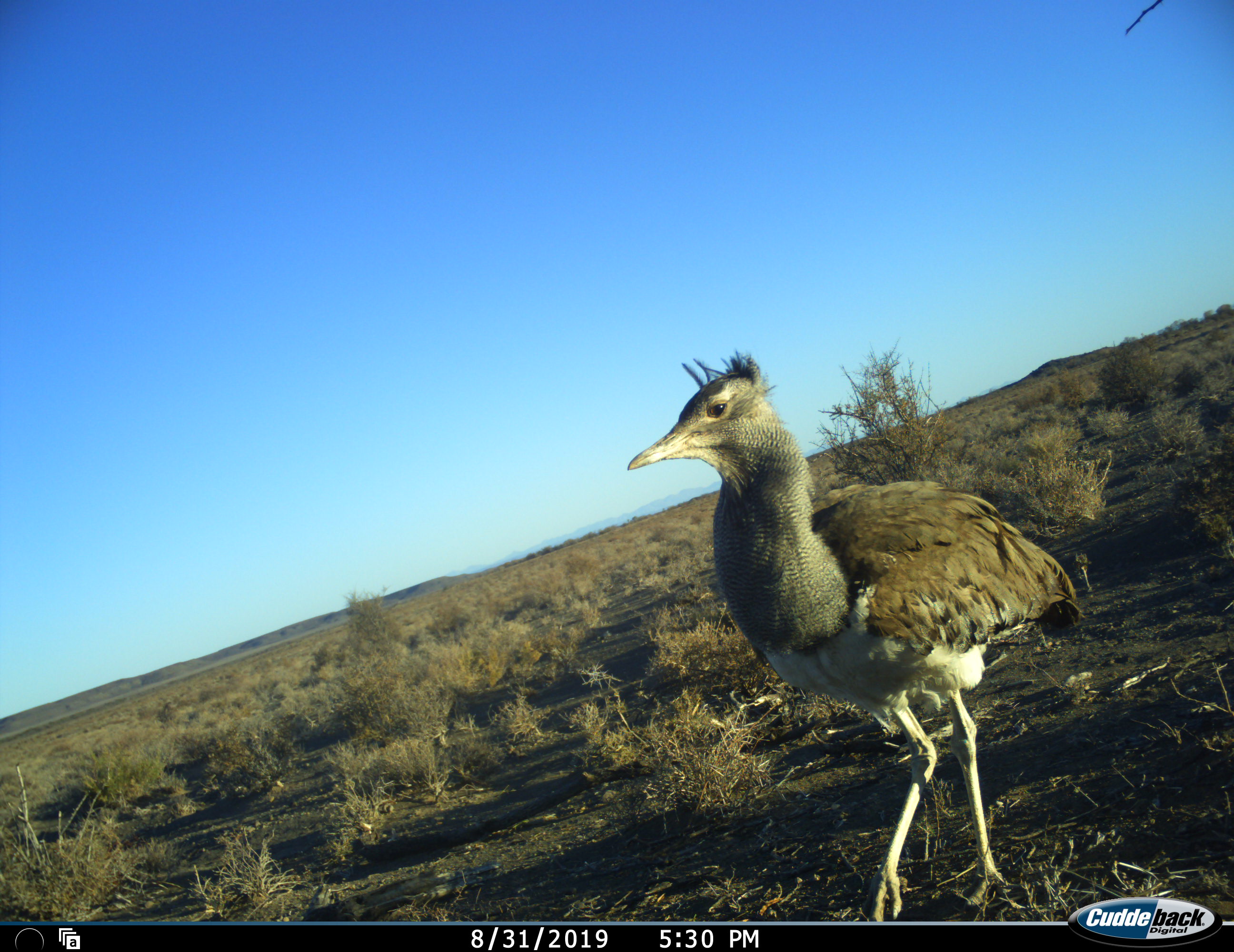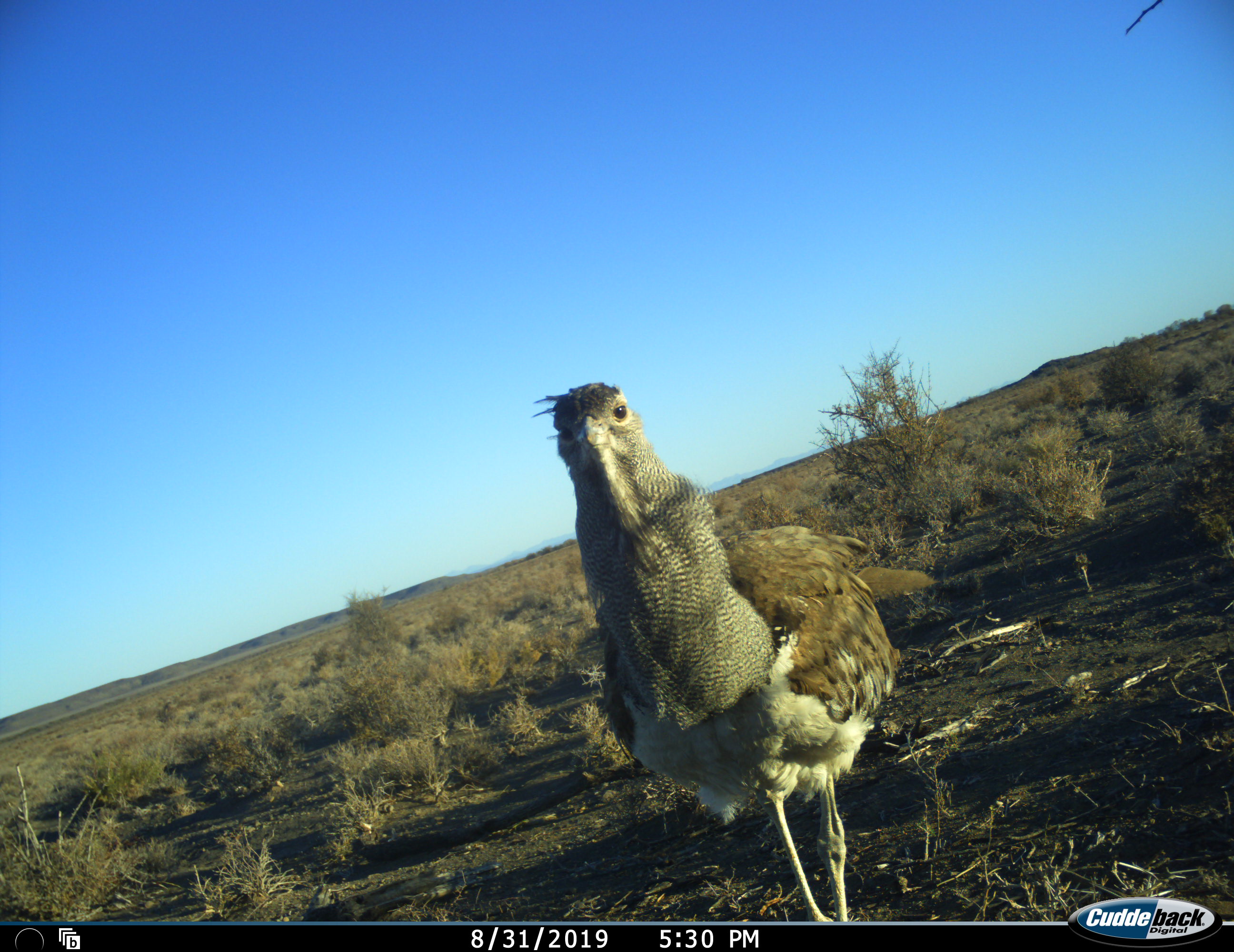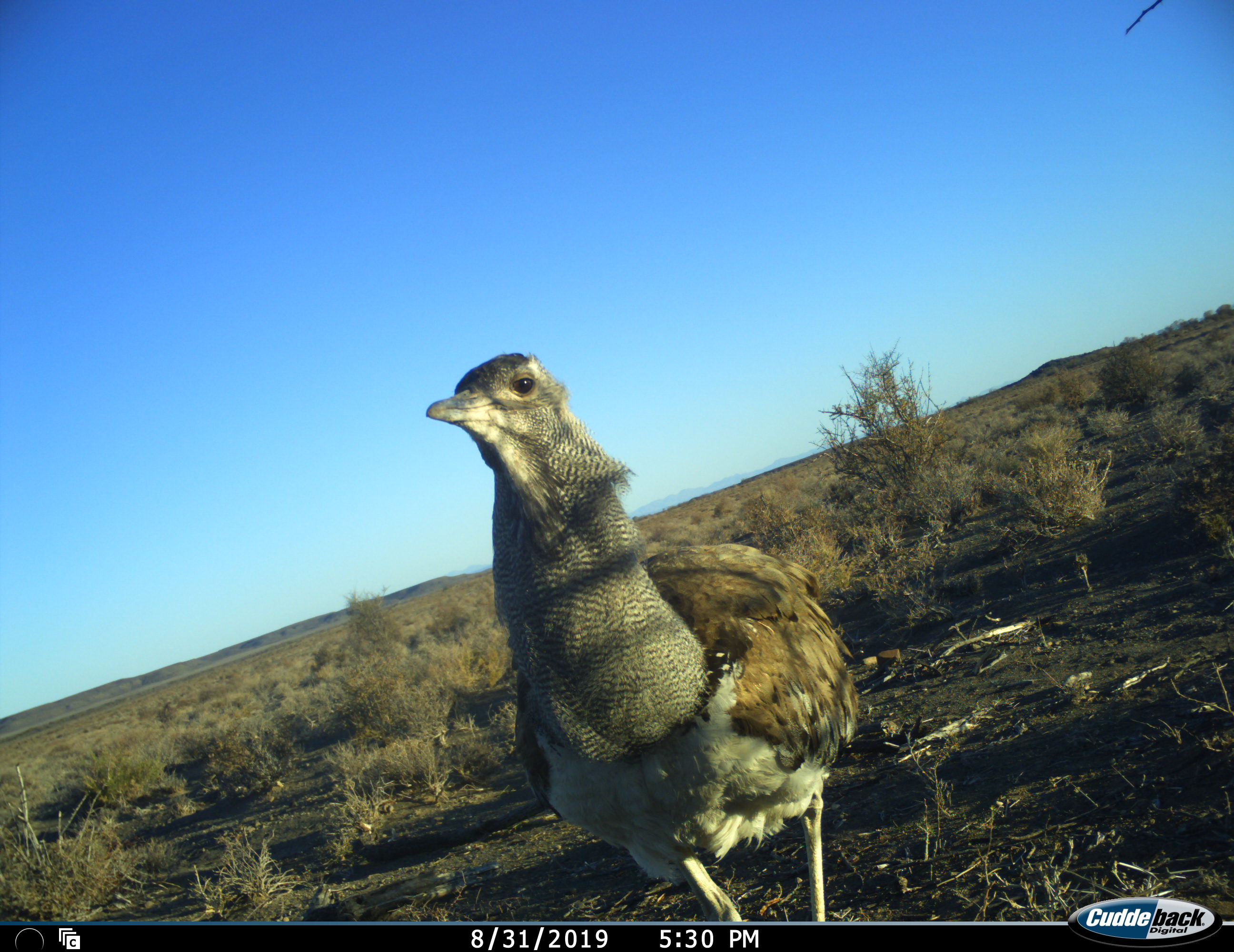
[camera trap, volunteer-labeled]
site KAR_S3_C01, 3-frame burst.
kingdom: Animalia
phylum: Chordata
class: Aves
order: Otidiformes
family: Otididae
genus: Ardeotis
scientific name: Ardeotis kori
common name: kori bustard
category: bustardkori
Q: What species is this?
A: Bustardkori (kori bustard) (Ardeotis kori).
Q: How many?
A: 1.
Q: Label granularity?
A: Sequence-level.